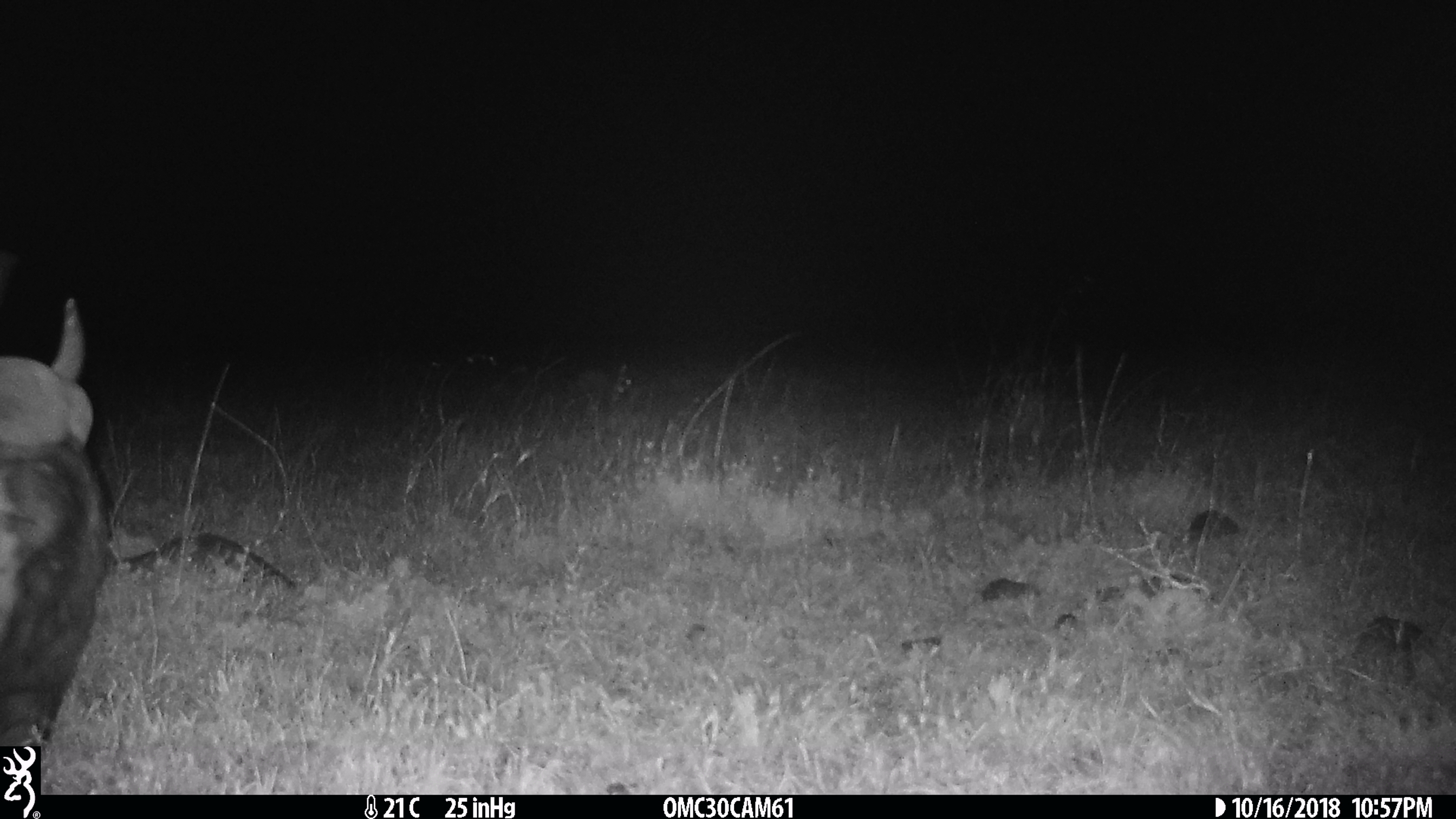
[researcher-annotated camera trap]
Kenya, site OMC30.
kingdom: Animalia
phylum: Chordata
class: Mammalia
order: Artiodactyla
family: Bovidae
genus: Connochaetes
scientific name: Connochaetes taurinus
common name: blue wildebeest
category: wildebeest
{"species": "wildebeest (blue wildebeest) (Connochaetes taurinus)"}